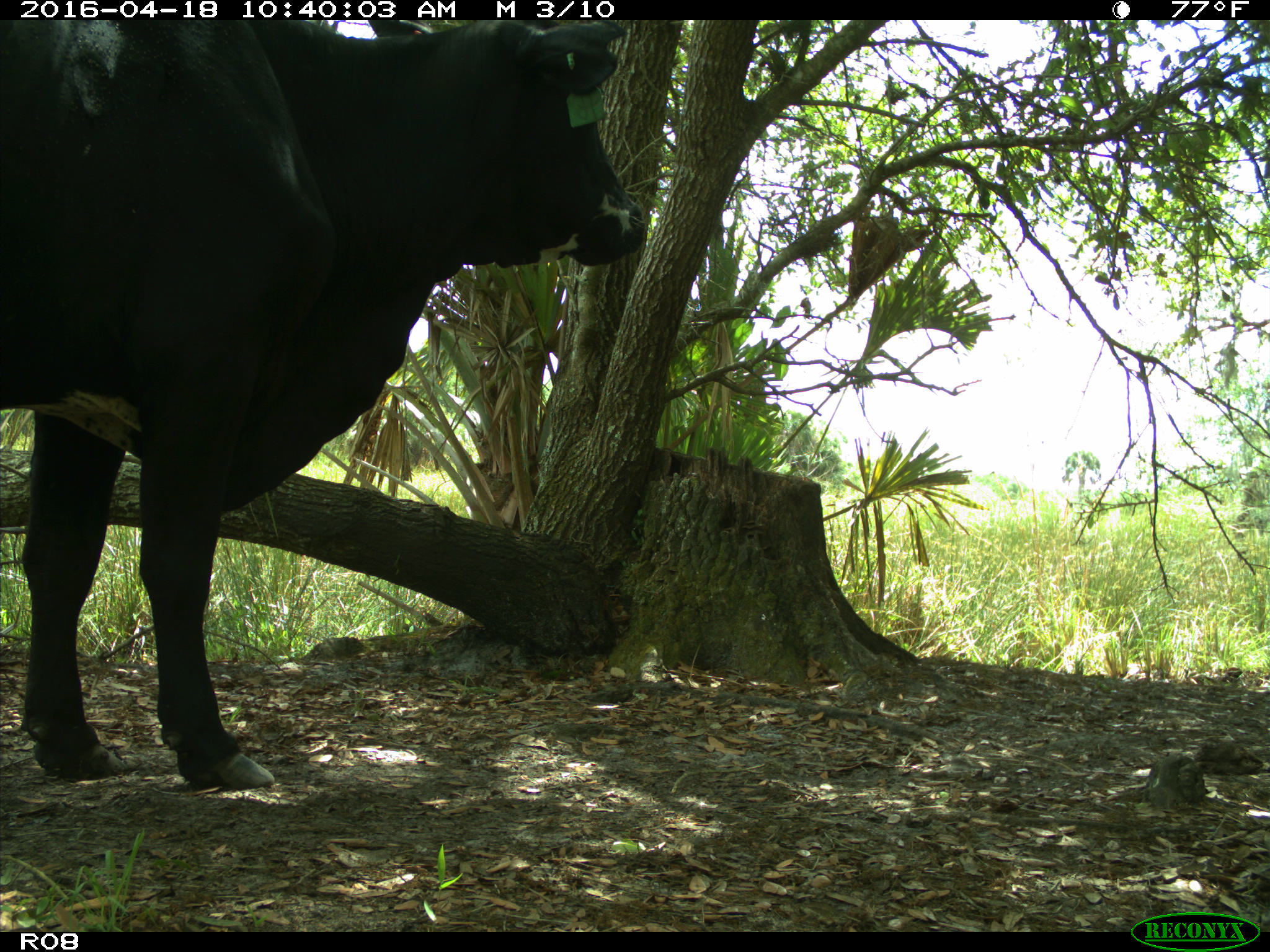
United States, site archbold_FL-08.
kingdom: Animalia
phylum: Chordata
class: Mammalia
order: Artiodactyla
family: Bovidae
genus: Bos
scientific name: Bos taurus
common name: domestic cow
Bos taurus (domestic cow).